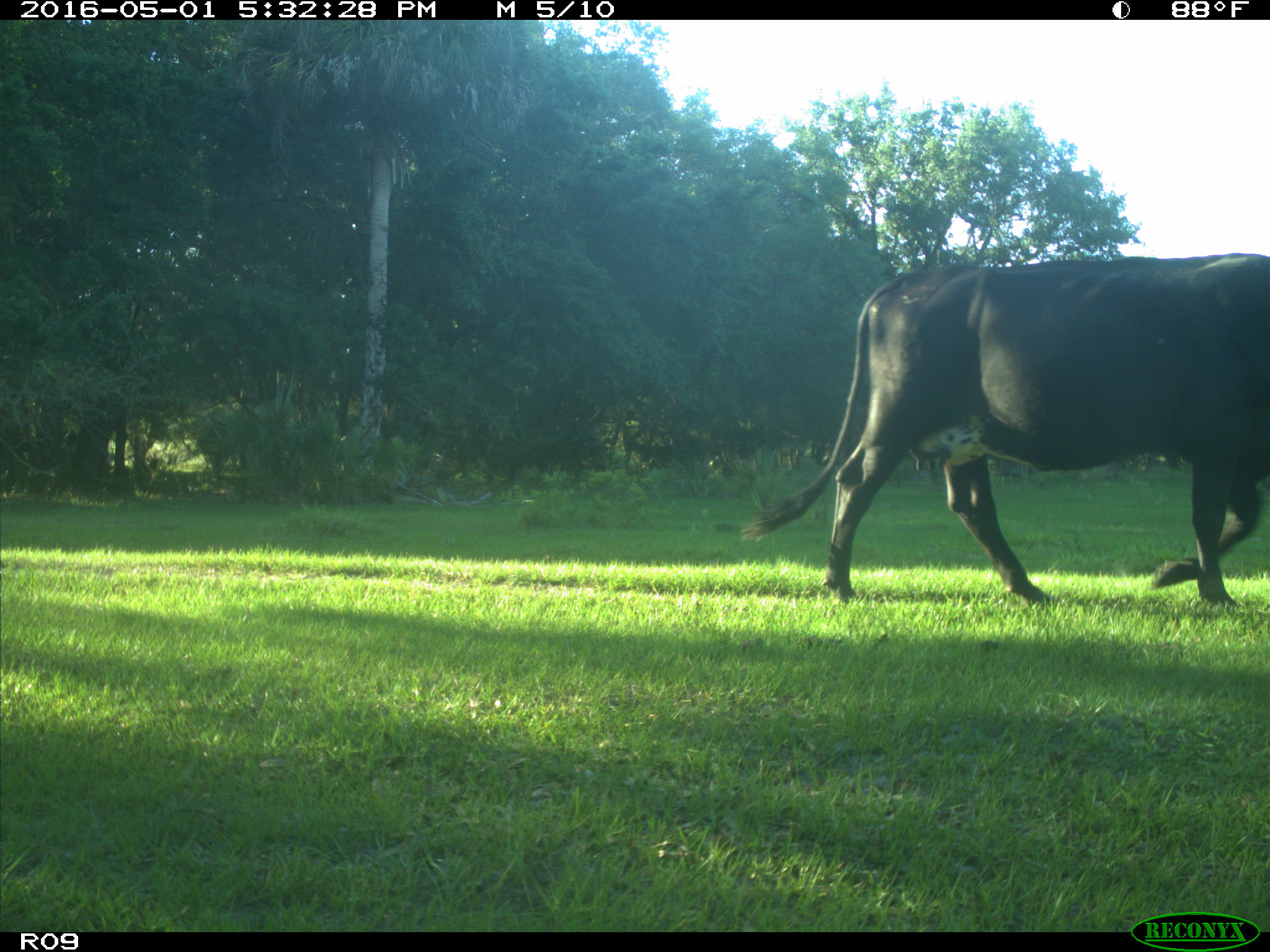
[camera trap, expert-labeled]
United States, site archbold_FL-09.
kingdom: Animalia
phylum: Chordata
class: Mammalia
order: Artiodactyla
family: Bovidae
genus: Bos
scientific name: Bos taurus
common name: domestic cow